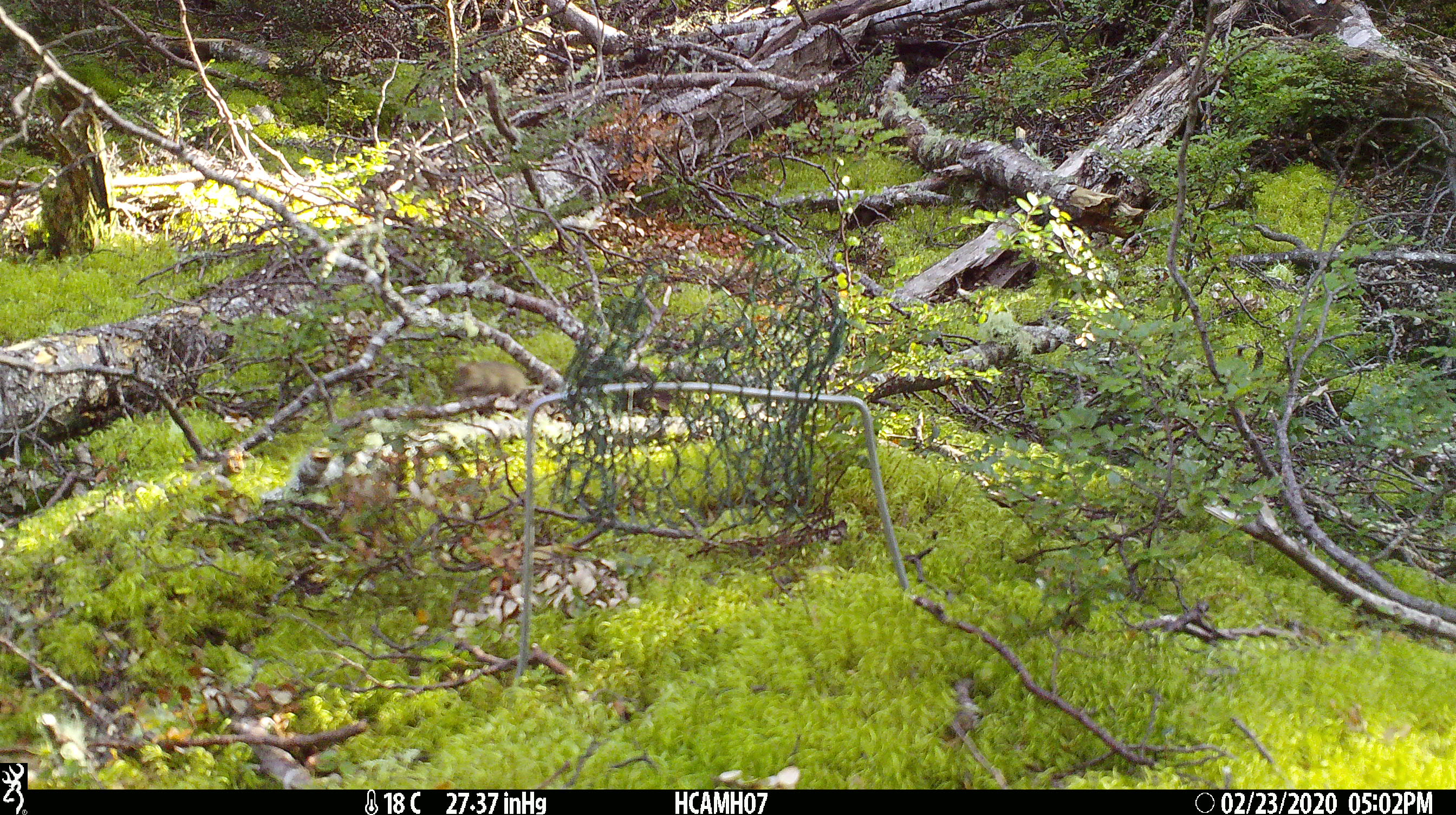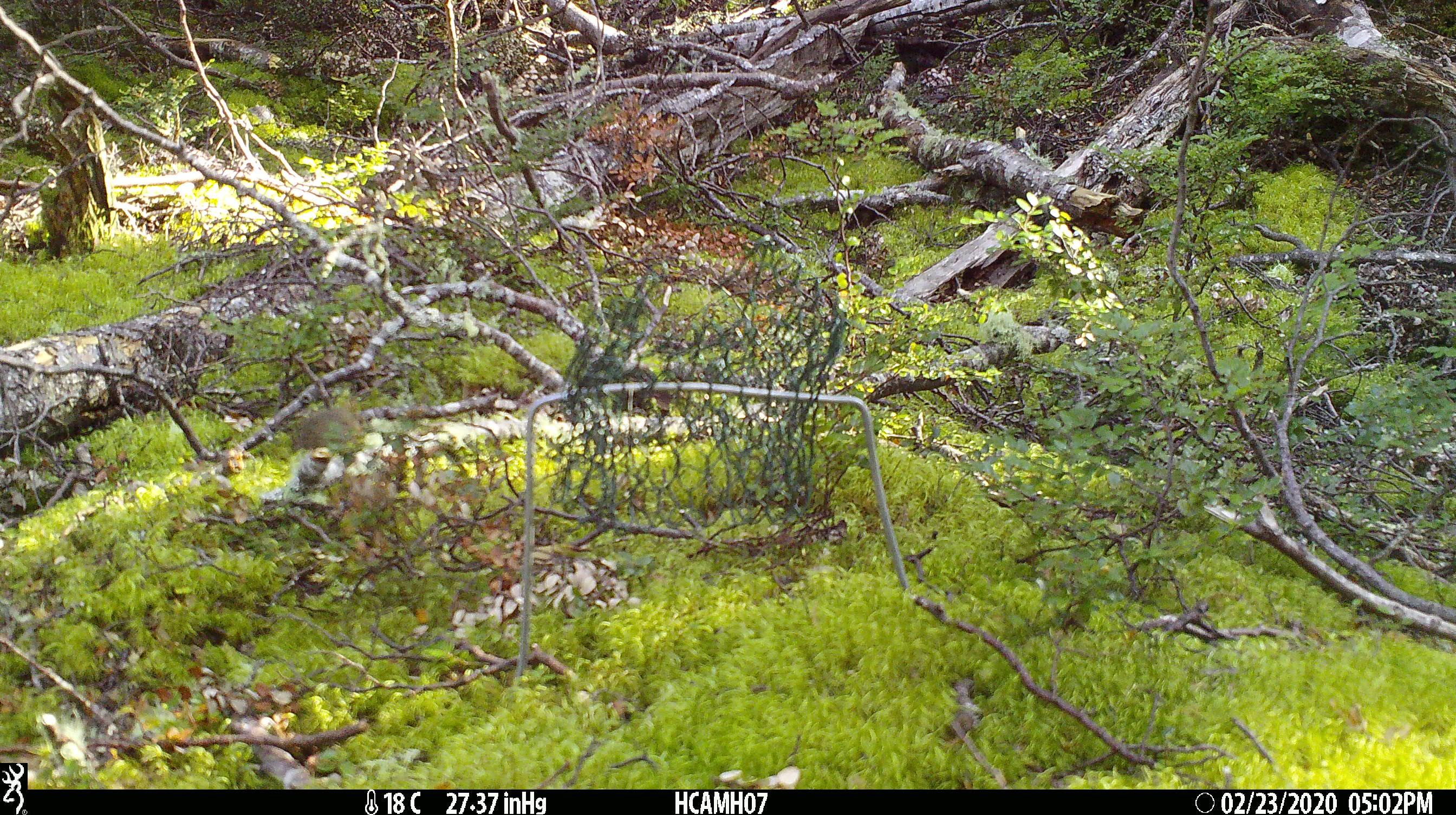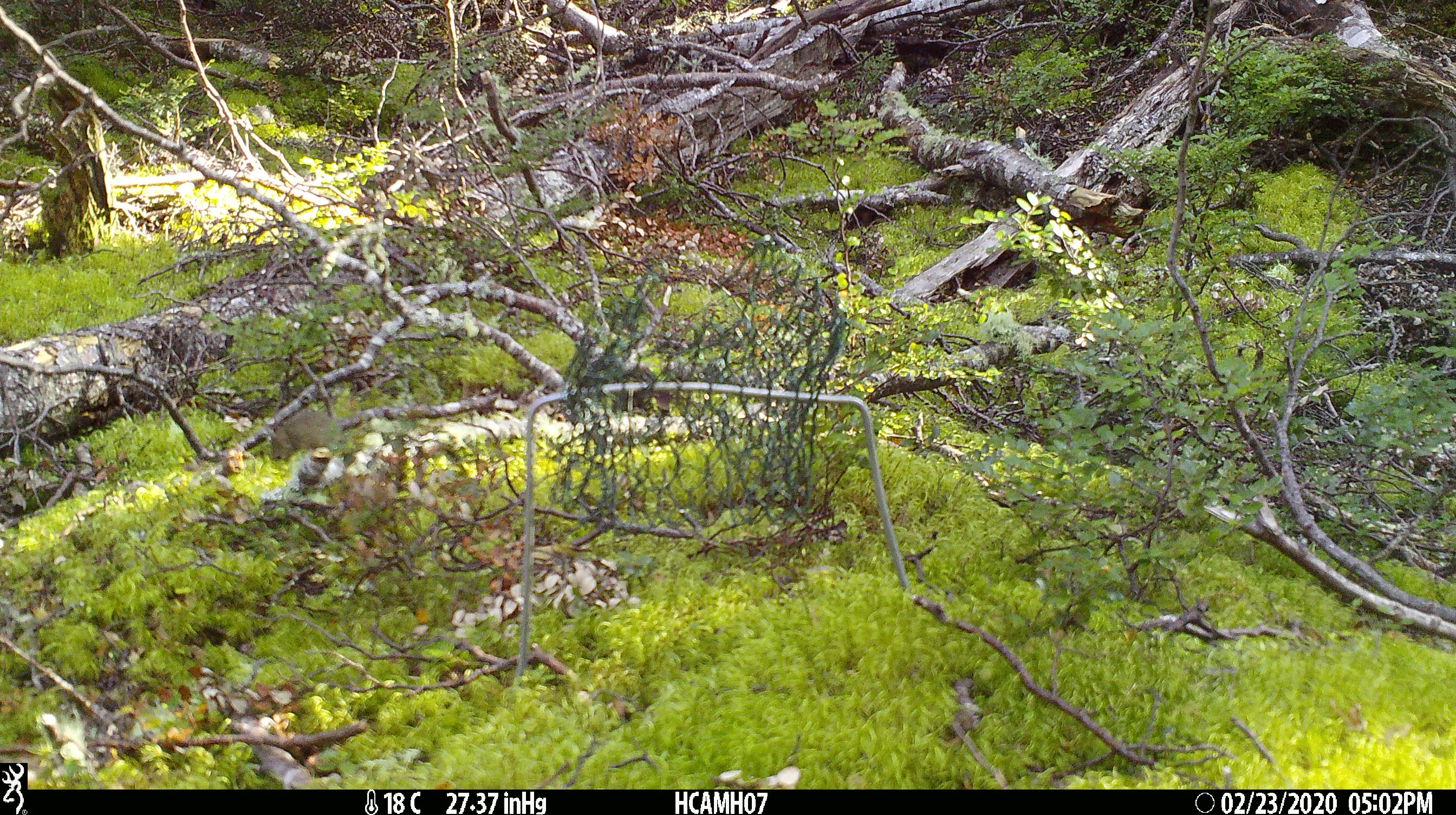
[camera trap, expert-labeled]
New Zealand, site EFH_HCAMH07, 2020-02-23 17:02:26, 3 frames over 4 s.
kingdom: Animalia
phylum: Chordata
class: Mammalia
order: Rodentia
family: Muridae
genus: Mus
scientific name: Mus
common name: mouse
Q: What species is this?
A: Mouse (Mus).